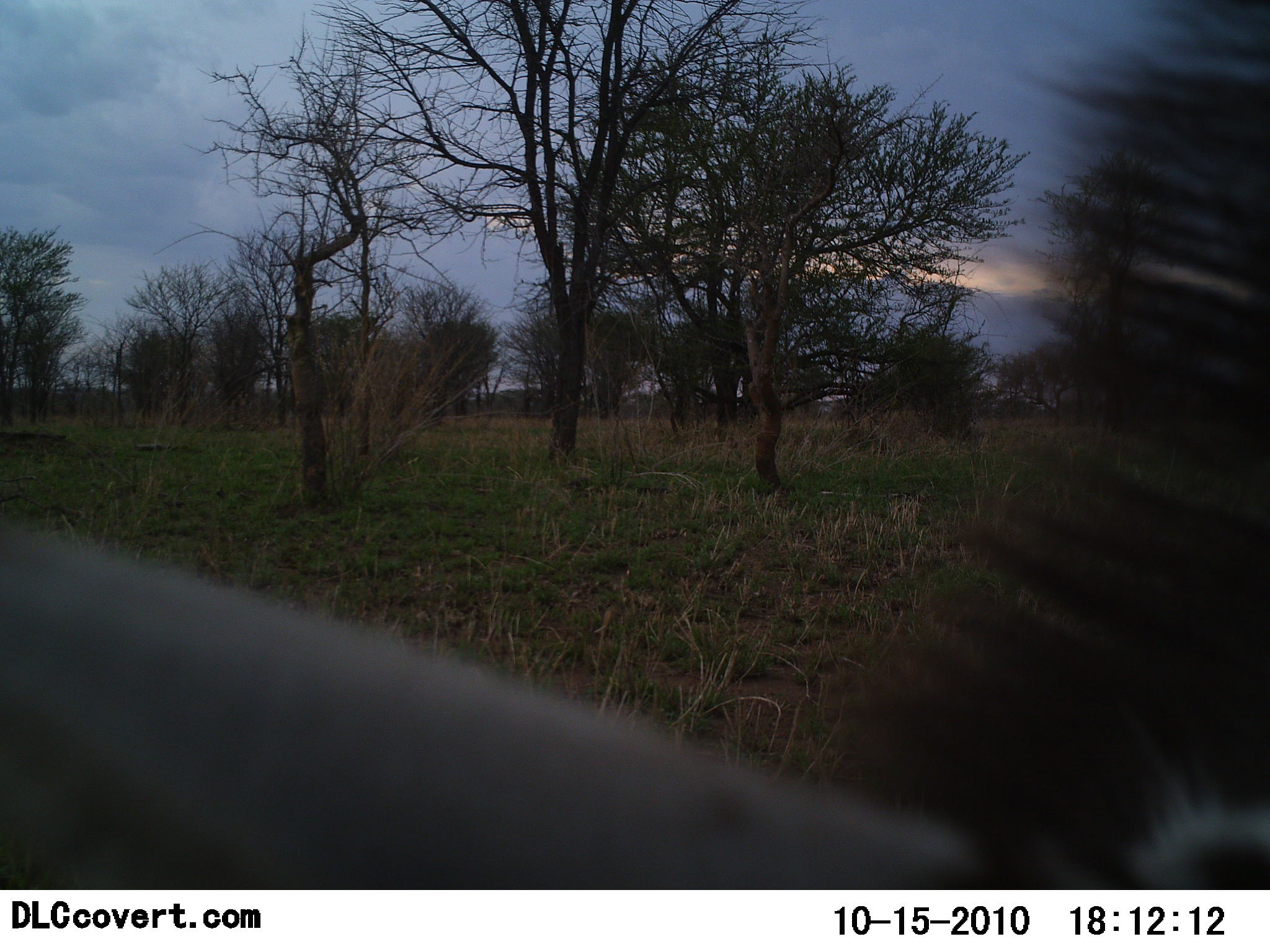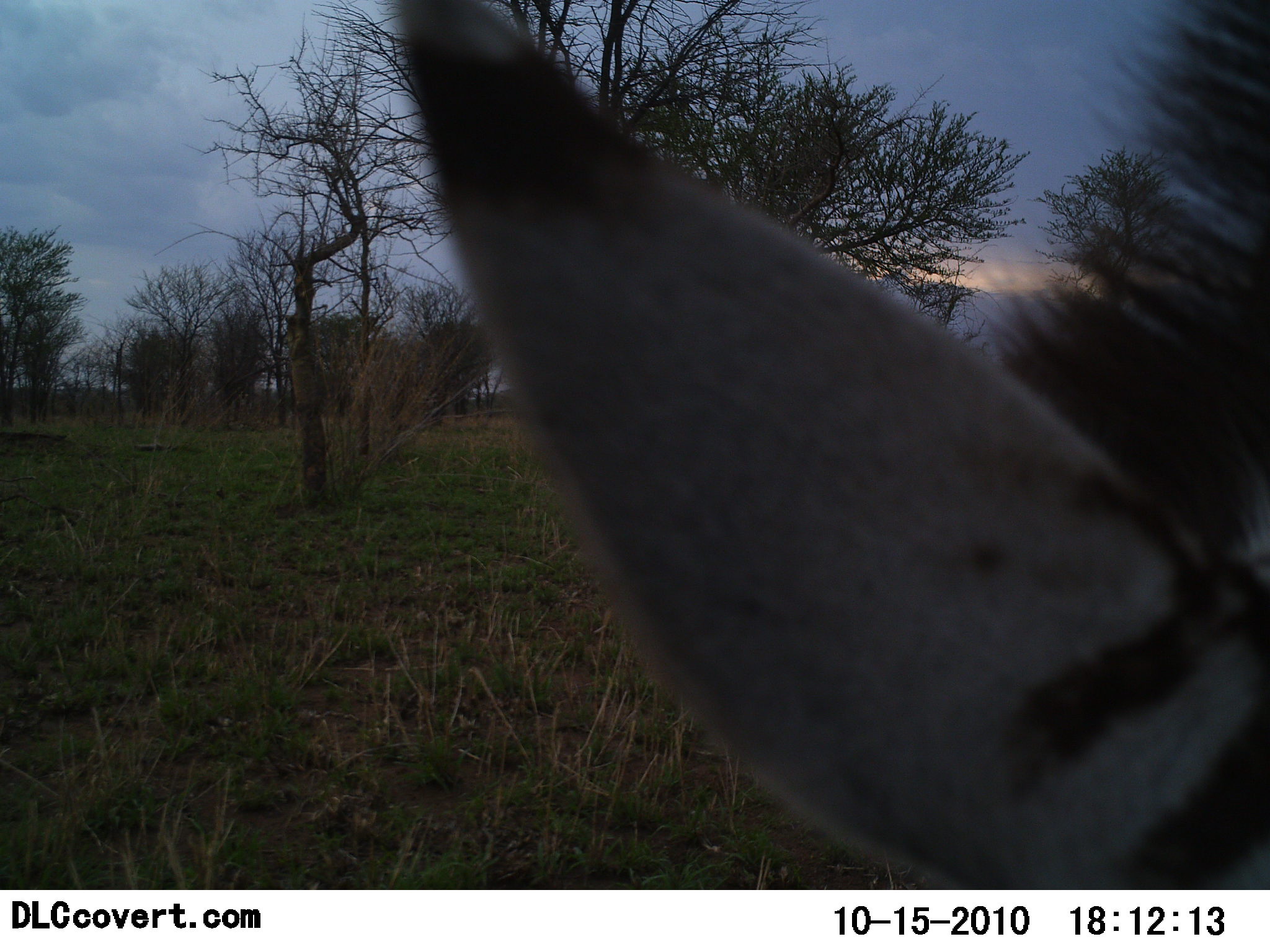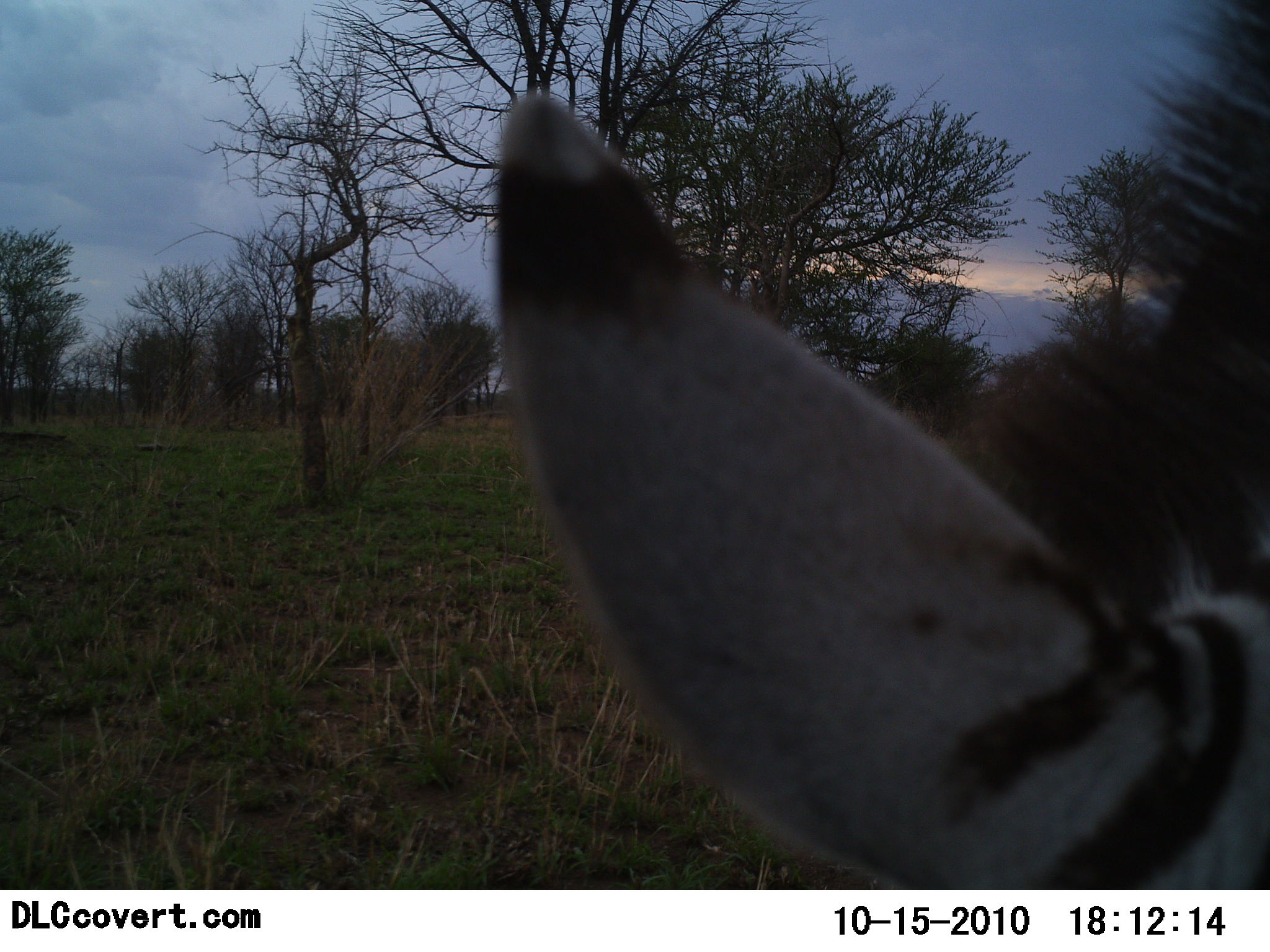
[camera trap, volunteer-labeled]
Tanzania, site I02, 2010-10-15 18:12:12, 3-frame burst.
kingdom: Animalia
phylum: Chordata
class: Mammalia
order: Perissodactyla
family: Equidae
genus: Equus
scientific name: Equus quagga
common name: plains zebra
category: zebra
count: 1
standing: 61%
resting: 6%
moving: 22%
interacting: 6%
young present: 0%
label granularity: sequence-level